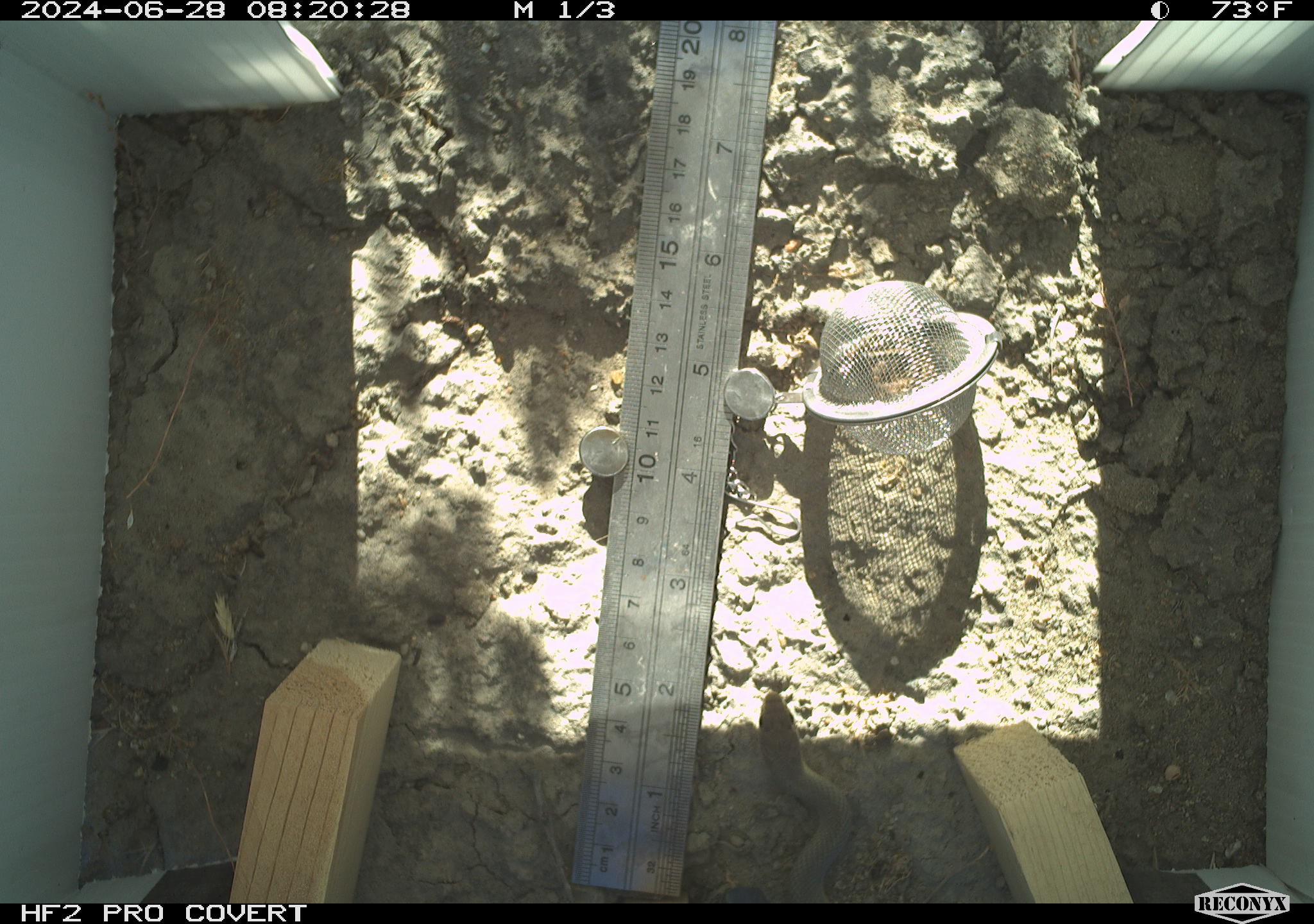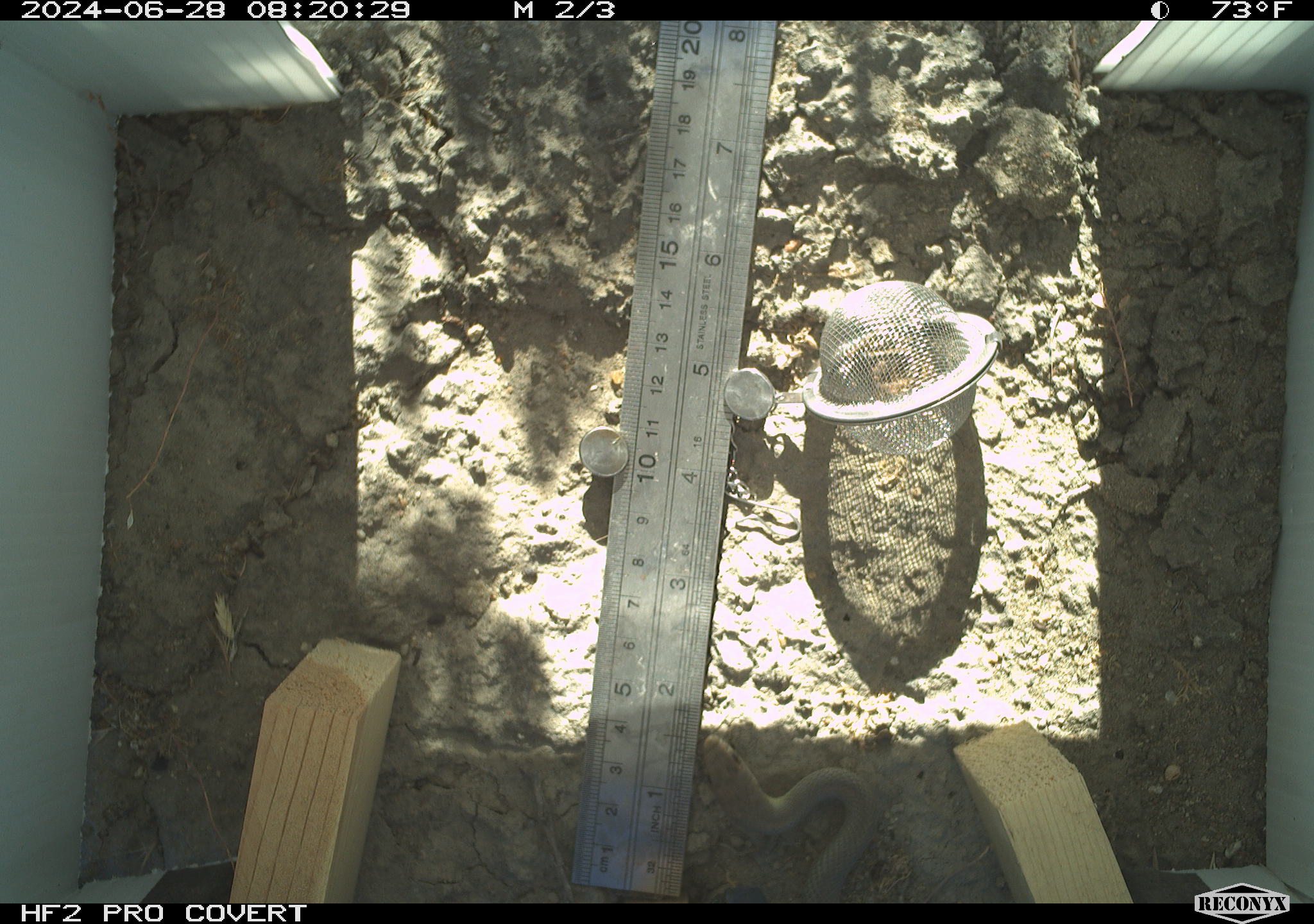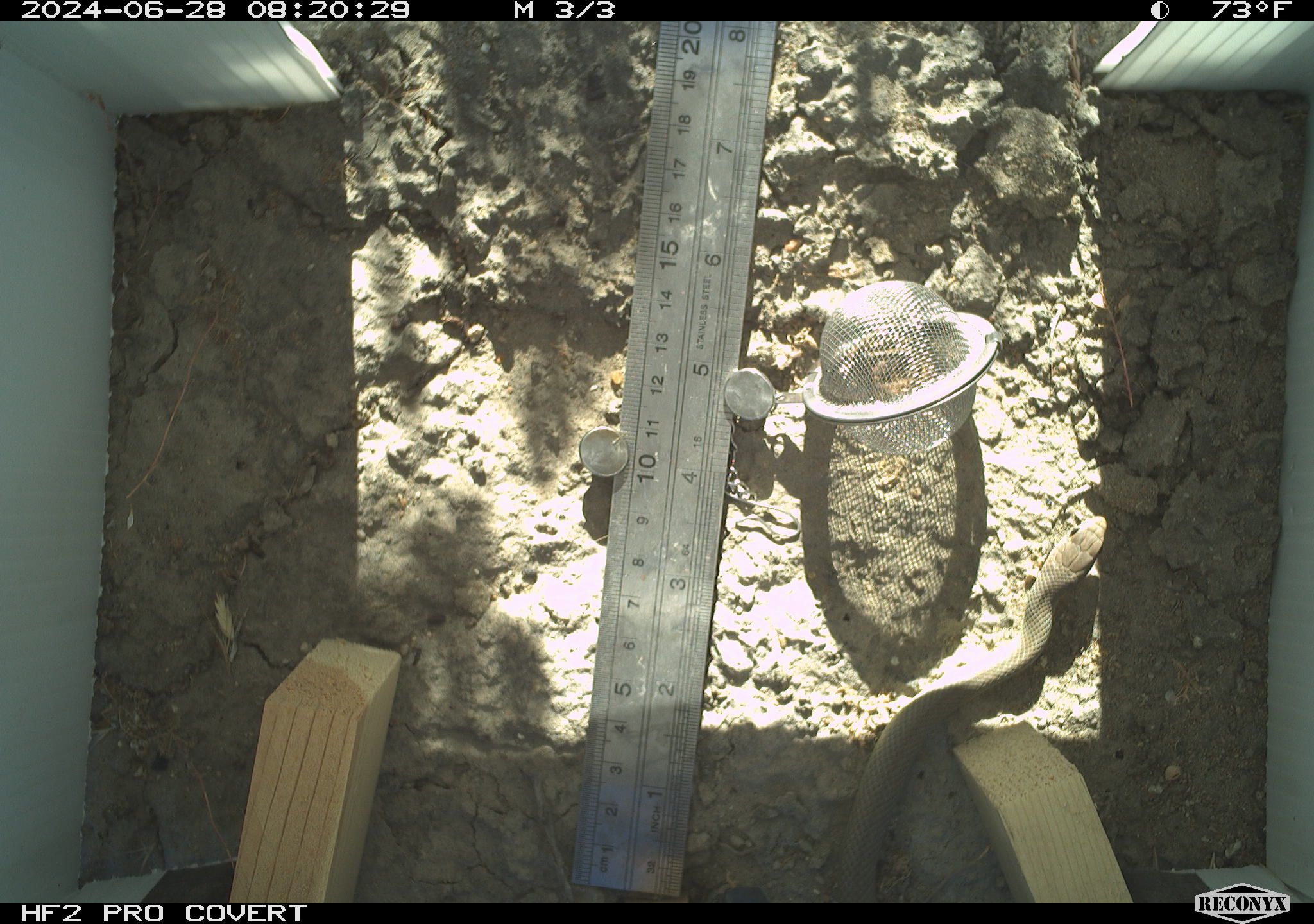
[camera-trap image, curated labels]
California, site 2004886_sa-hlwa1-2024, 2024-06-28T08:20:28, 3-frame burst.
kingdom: Animalia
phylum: Chordata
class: Reptilia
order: Squamata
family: Colubridae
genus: Coluber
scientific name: Coluber constrictor mormon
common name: western yellow-bellied racer